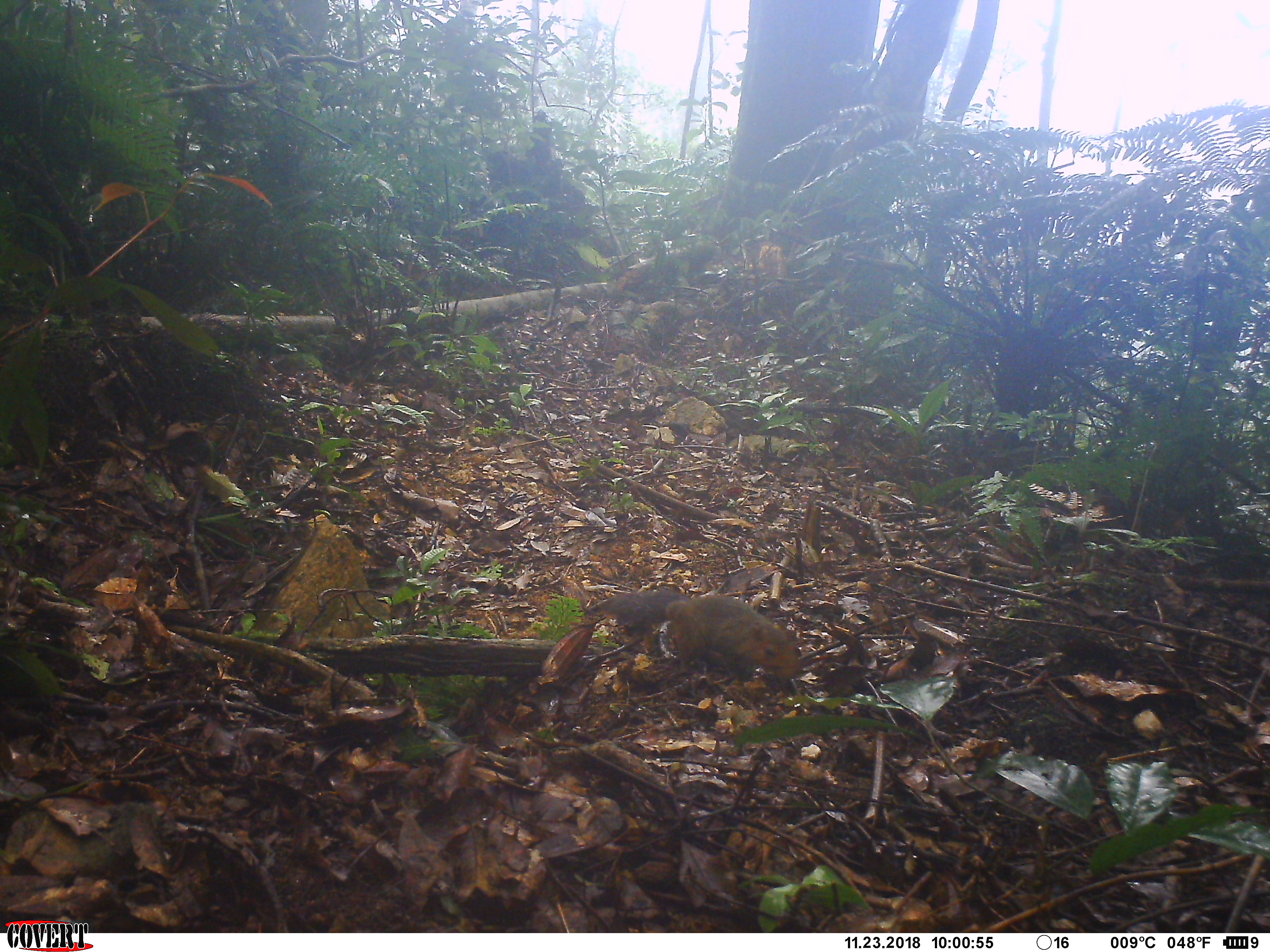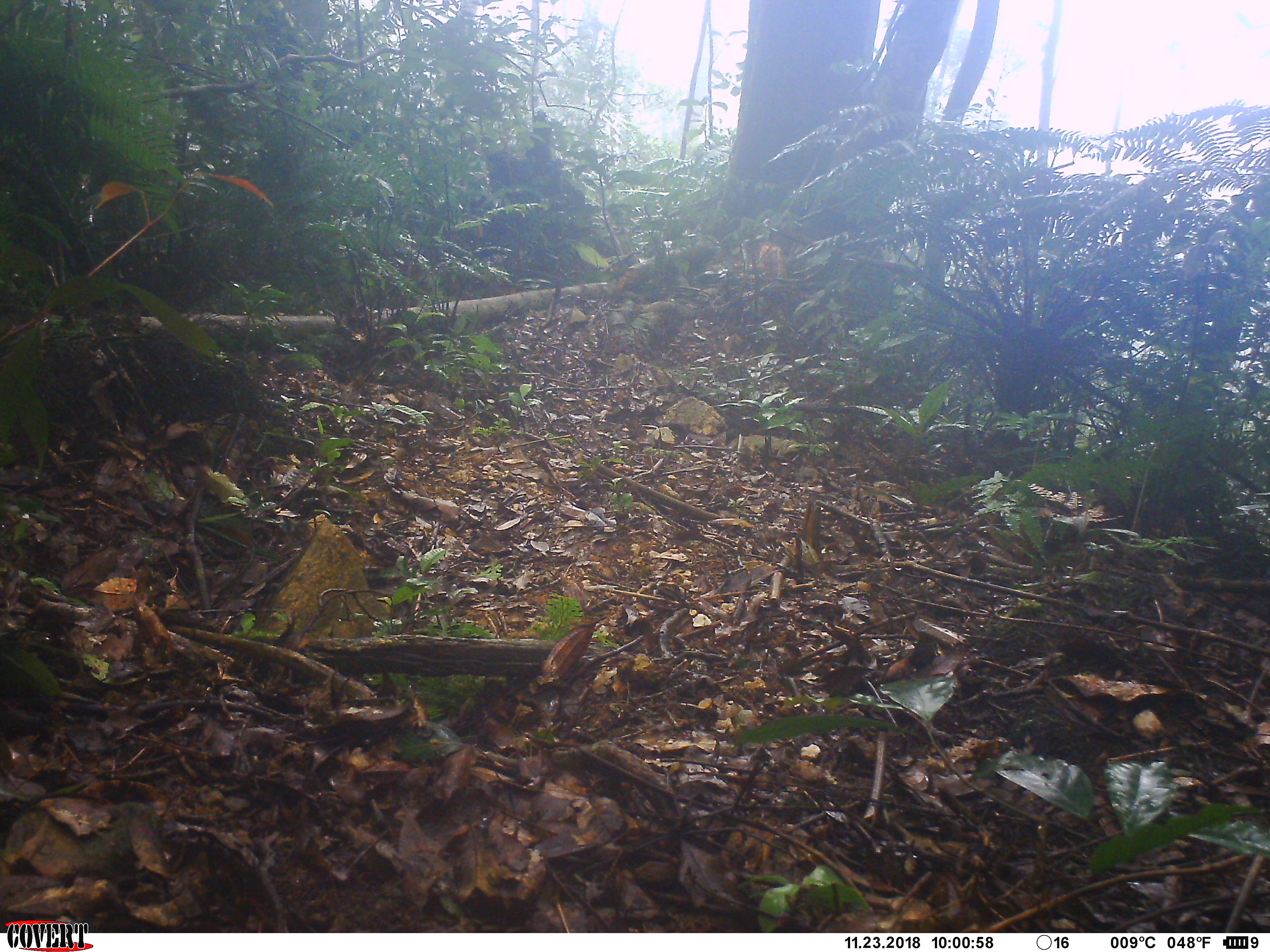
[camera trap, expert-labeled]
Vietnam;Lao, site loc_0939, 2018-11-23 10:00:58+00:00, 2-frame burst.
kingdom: Animalia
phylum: Chordata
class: Mammalia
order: Rodentia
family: Sciuridae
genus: Dremomys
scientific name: Dremomys rufigenis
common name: red-cheeked squirrel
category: red cheeked squirrel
Red cheeked squirrel (red-cheeked squirrel) (Dremomys rufigenis). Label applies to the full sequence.